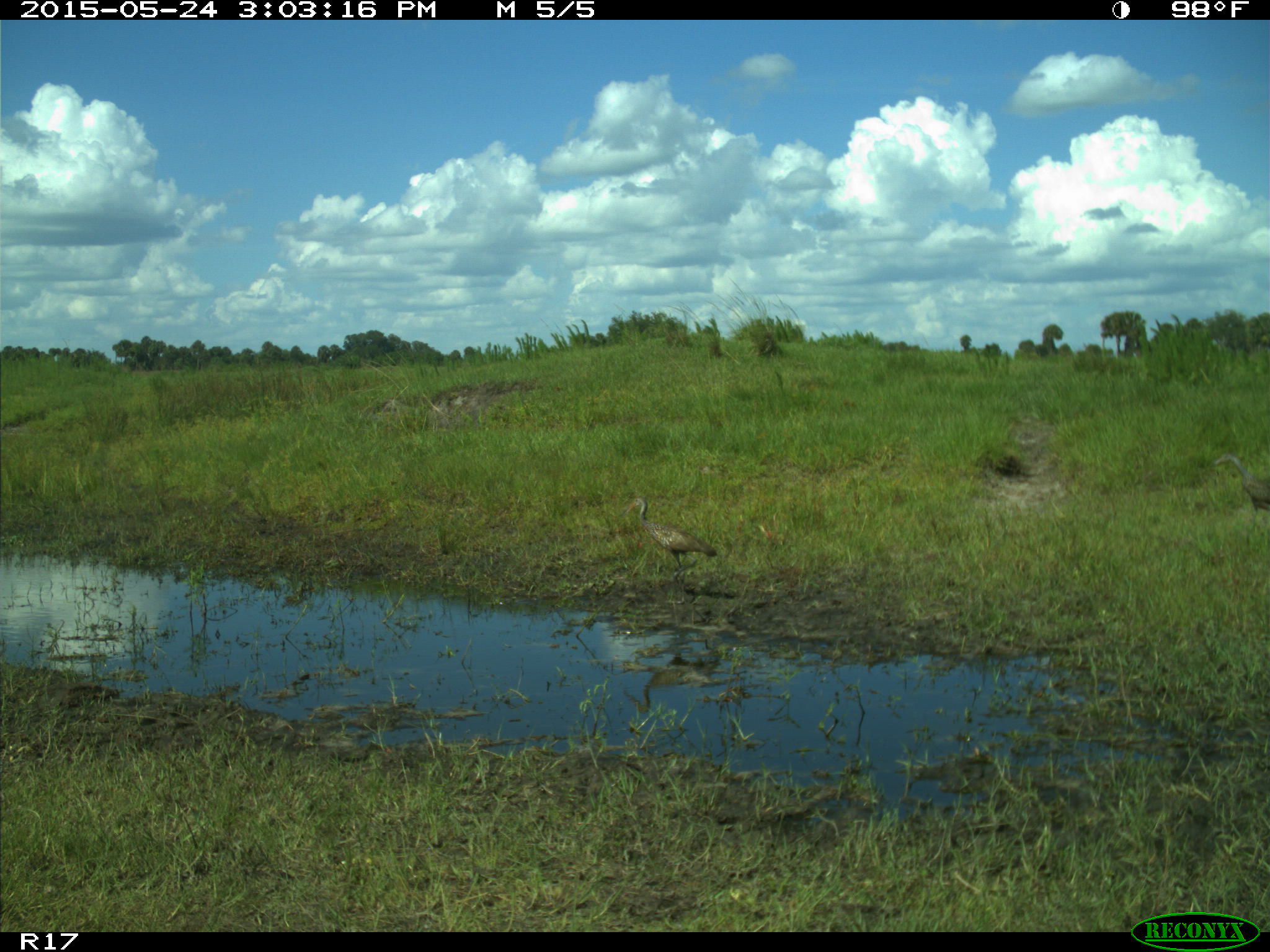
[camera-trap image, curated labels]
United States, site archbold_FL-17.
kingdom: Animalia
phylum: Chordata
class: Aves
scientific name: Aves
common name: birds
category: unidentified bird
Unidentified bird (birds) (Aves).